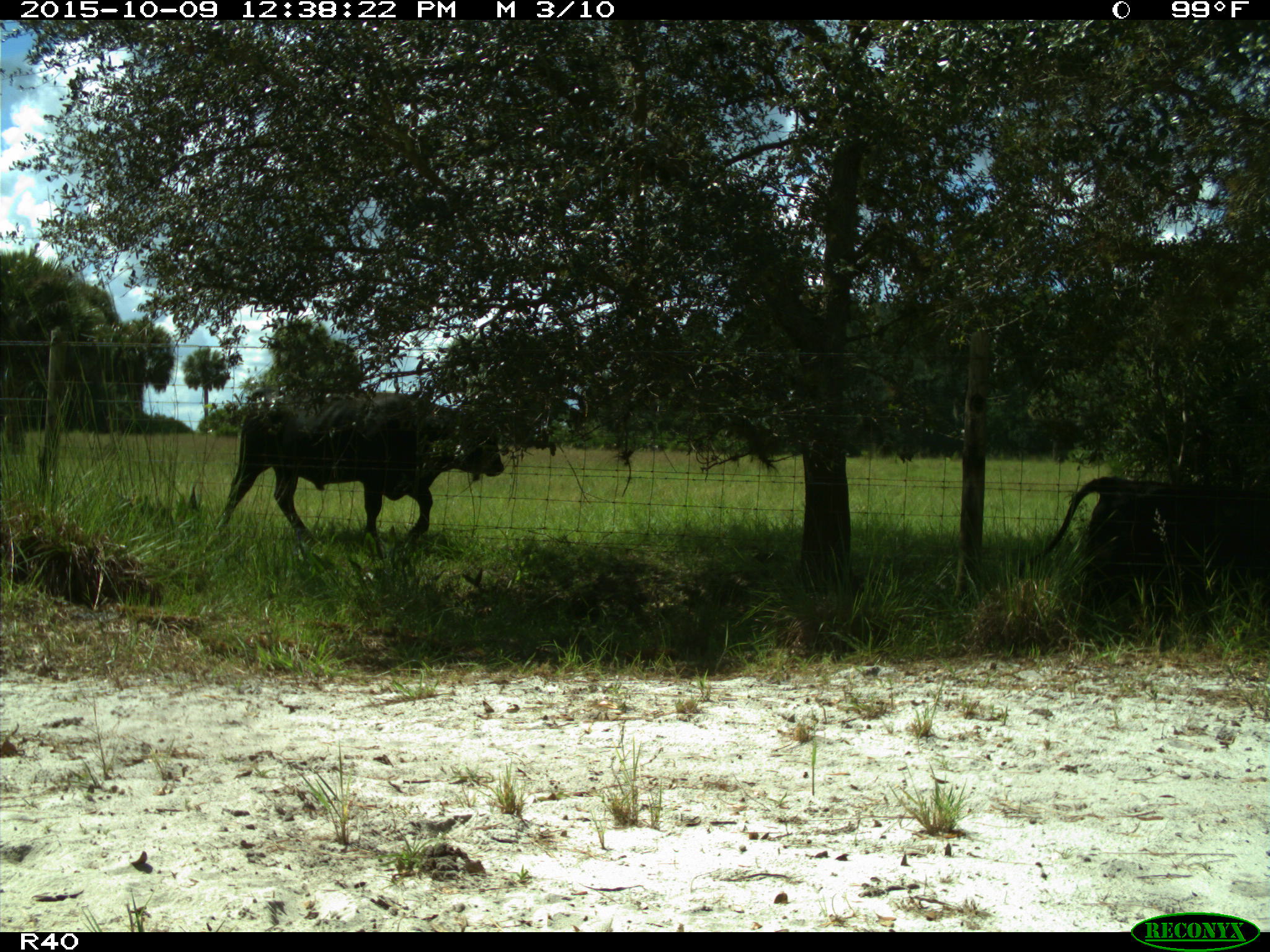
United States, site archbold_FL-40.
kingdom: Animalia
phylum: Chordata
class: Mammalia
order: Artiodactyla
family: Bovidae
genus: Bos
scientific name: Bos taurus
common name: domestic cow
Bos taurus (domestic cow).